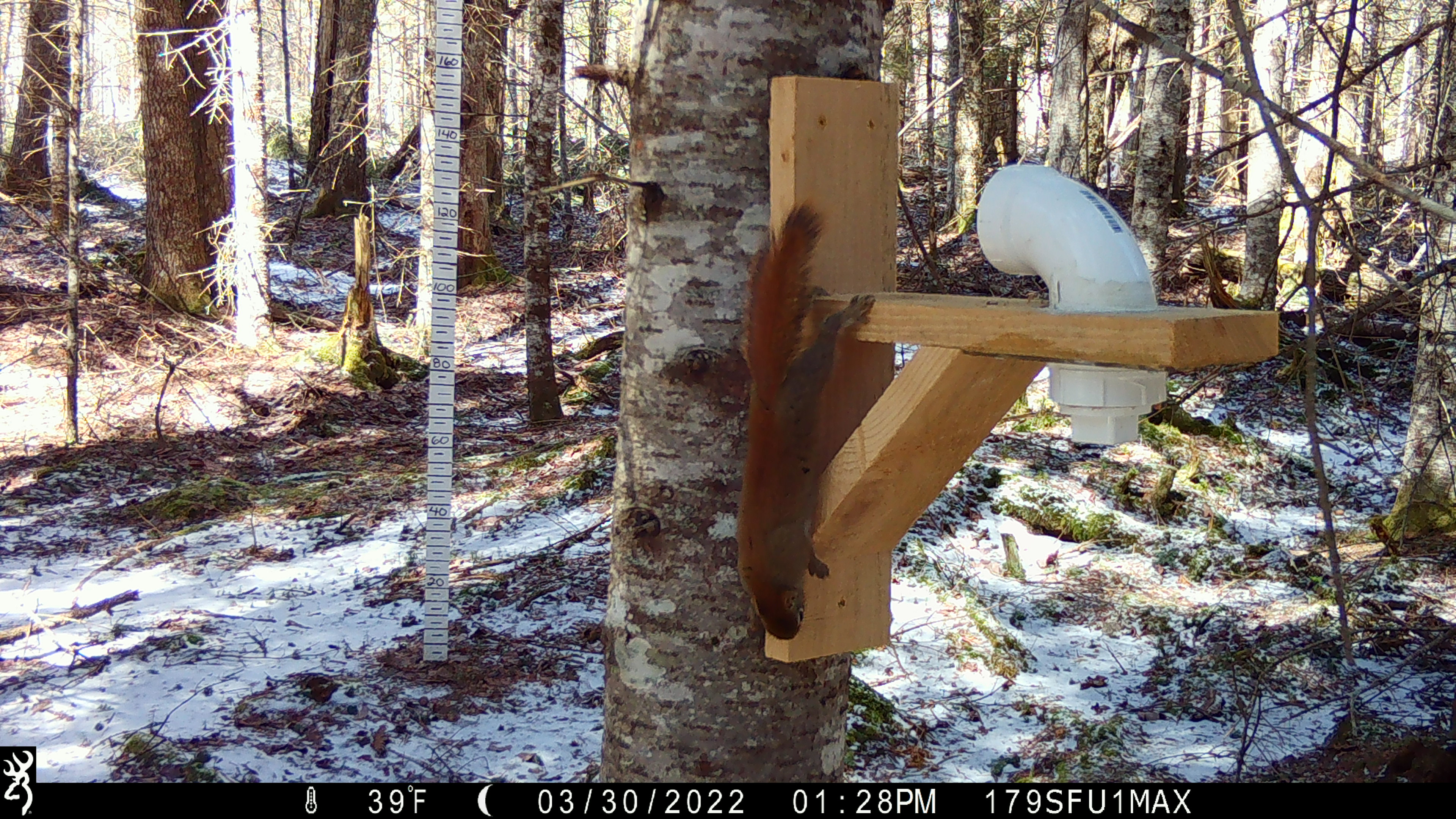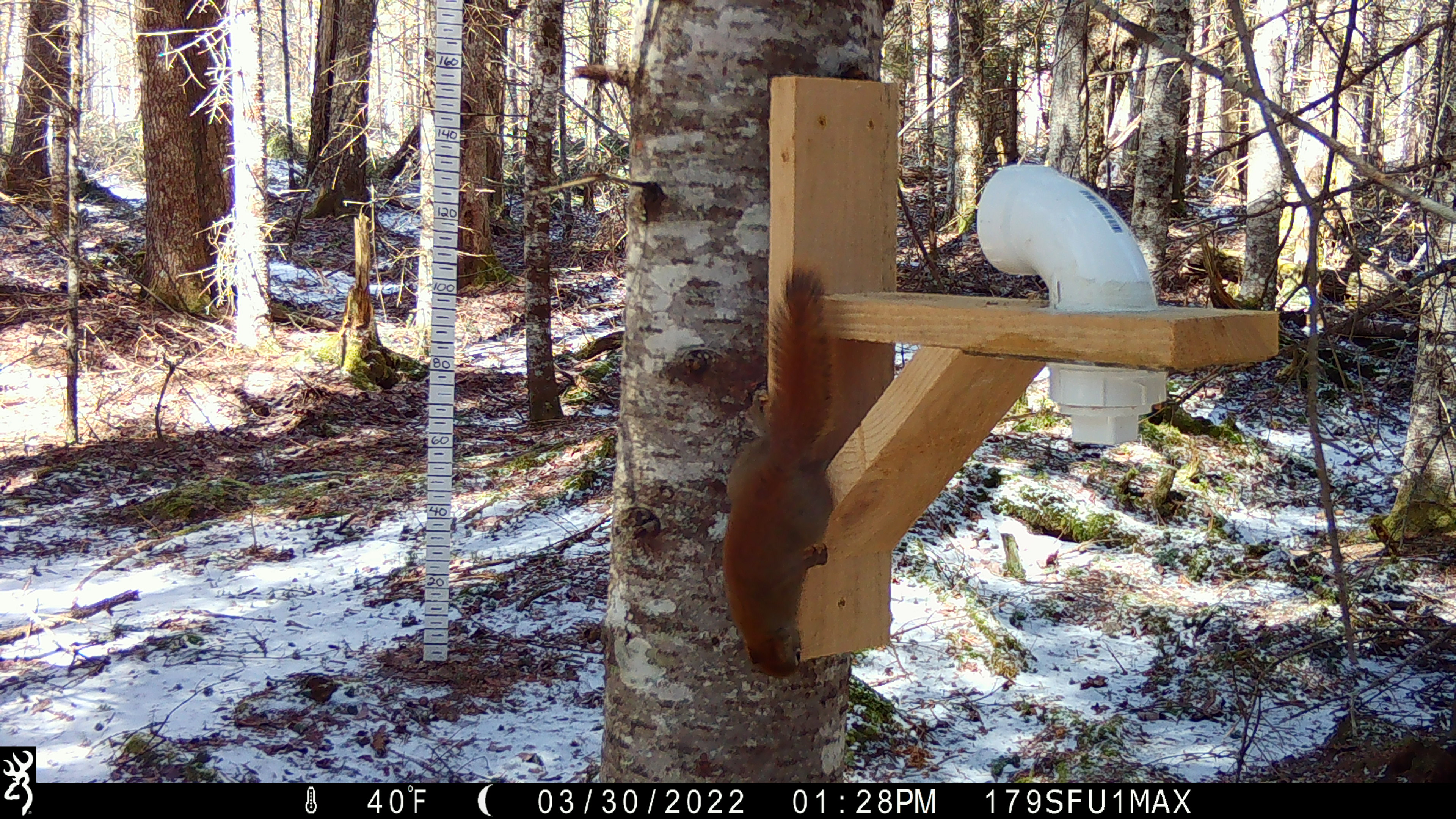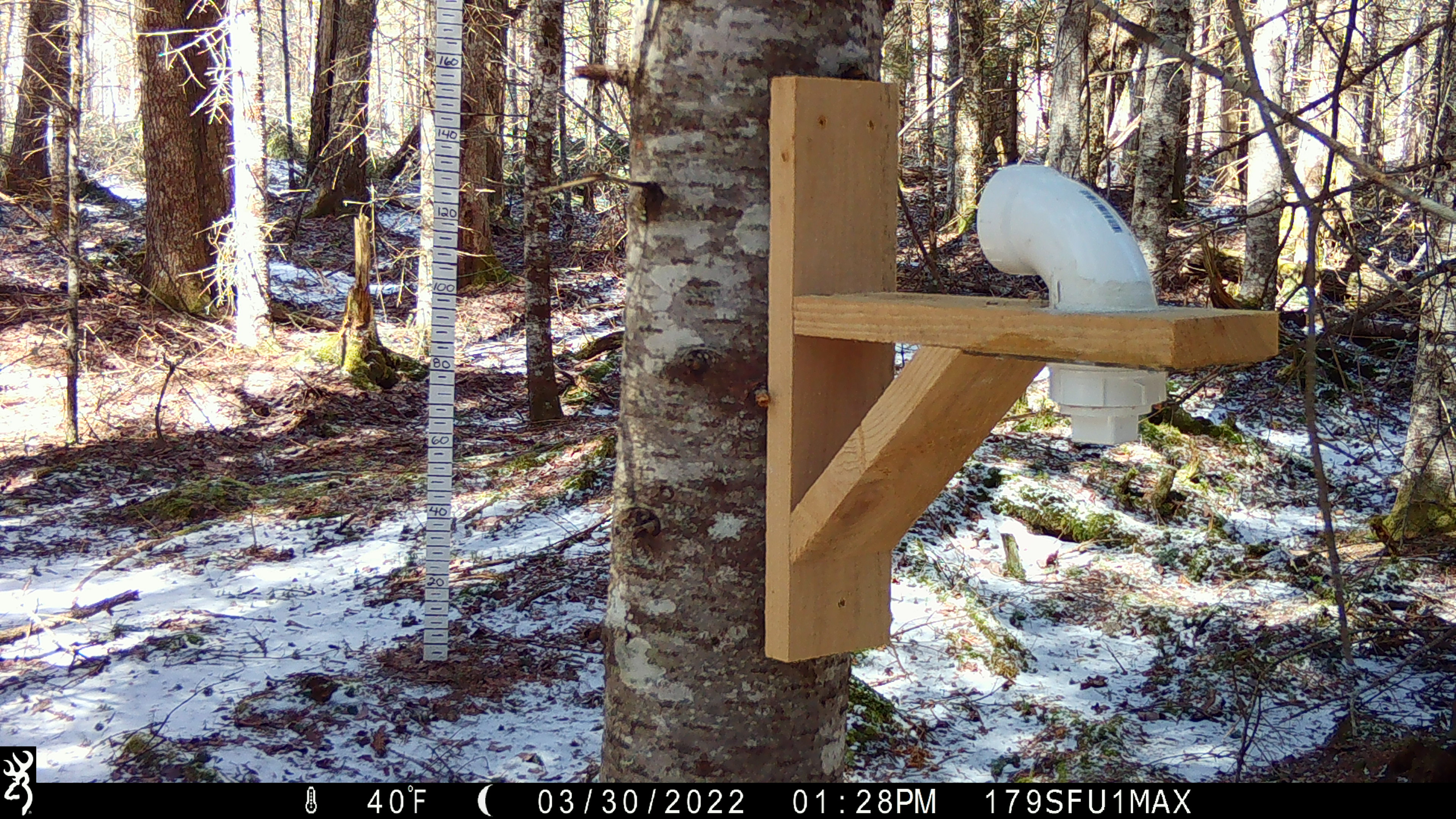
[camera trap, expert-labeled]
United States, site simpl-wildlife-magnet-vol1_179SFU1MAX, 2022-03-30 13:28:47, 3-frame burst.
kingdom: Animalia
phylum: Chordata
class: Mammalia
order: Rodentia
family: Sciuridae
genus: Tamiasciurus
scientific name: Tamiasciurus hudsonicus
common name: red squirrel